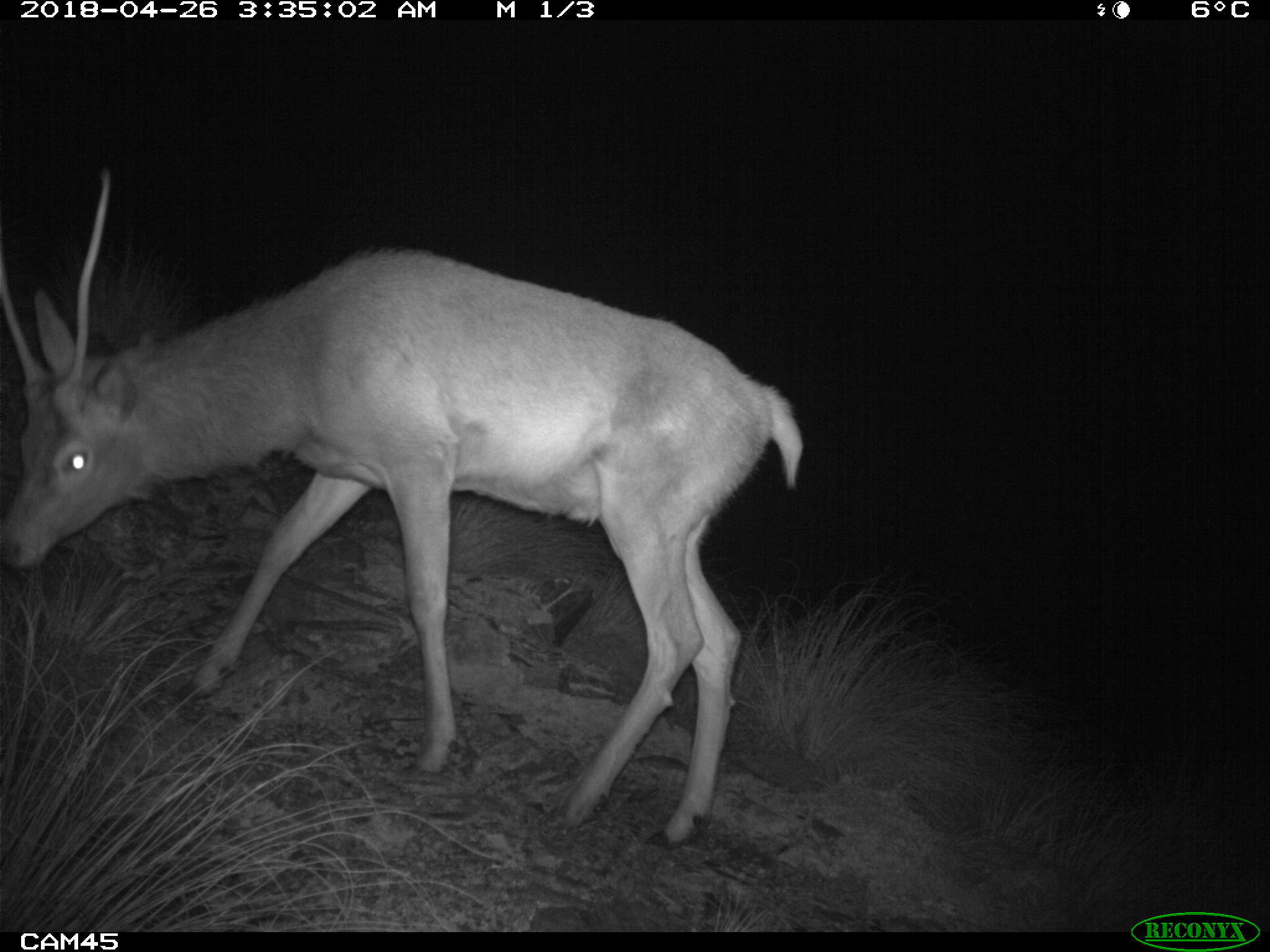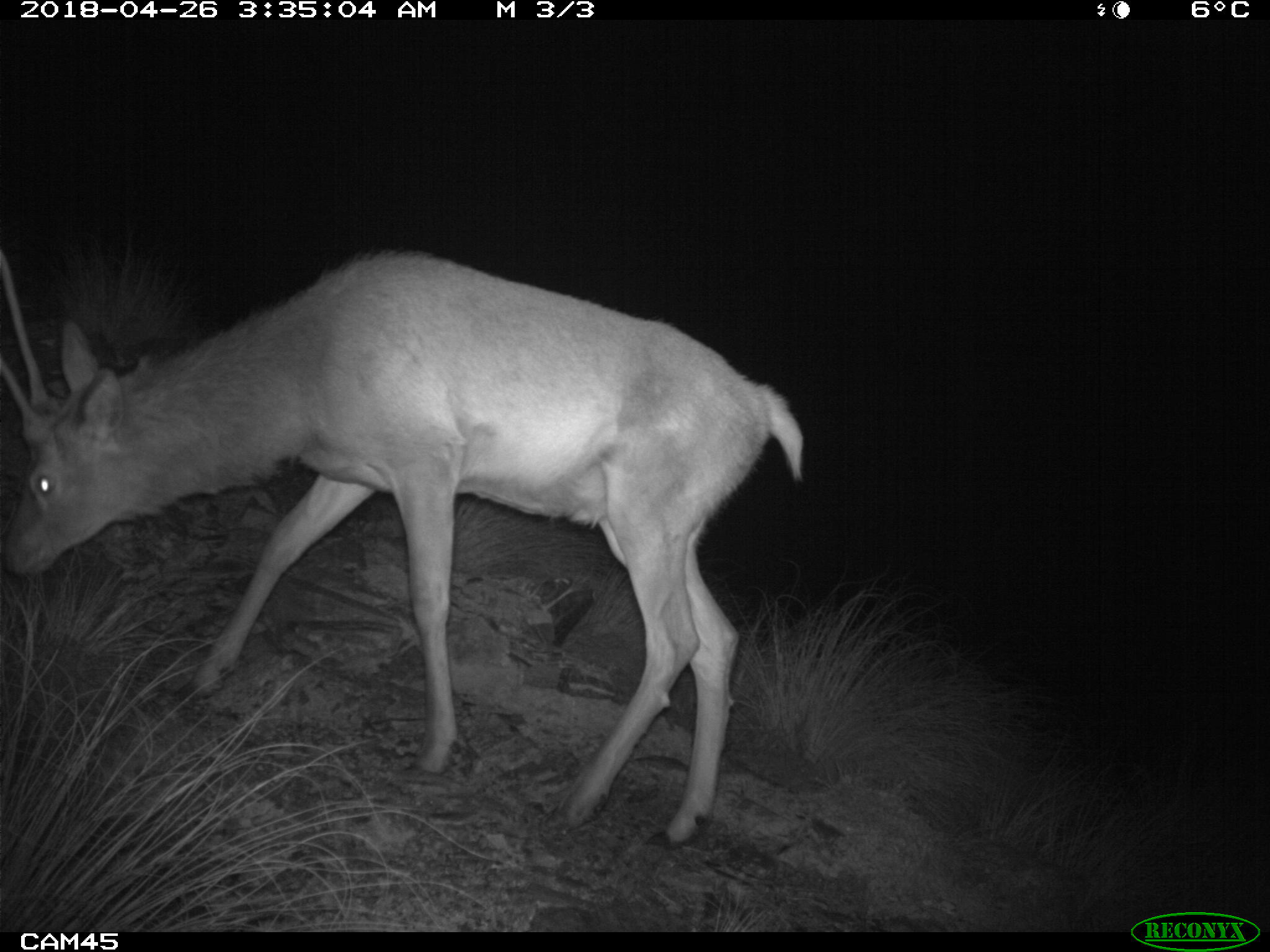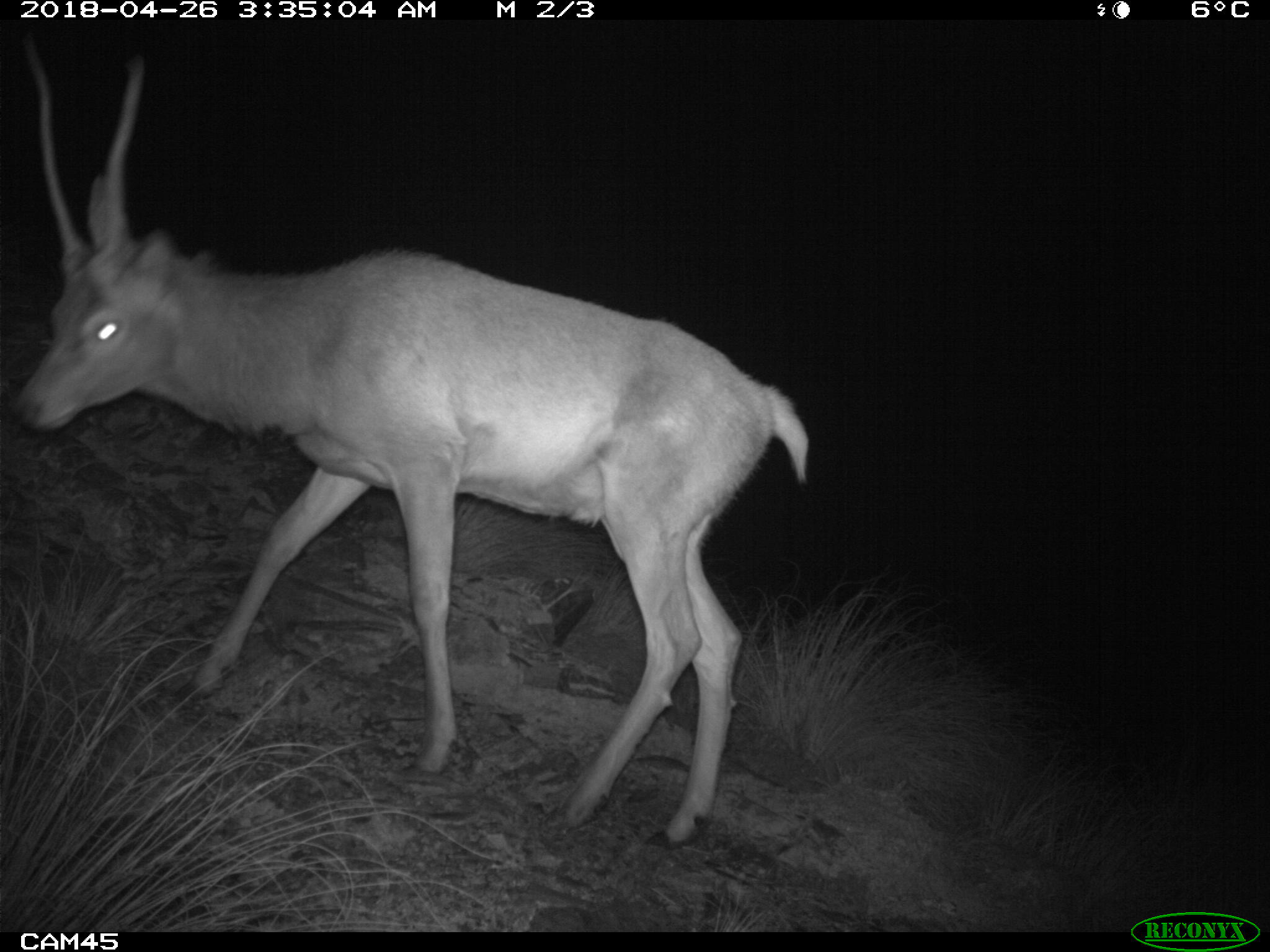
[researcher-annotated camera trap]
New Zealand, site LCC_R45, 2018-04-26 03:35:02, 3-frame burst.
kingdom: Animalia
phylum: Chordata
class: Mammalia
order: Artiodactyla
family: Cervidae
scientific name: Cervidae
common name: deer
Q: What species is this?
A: Deer (Cervidae).